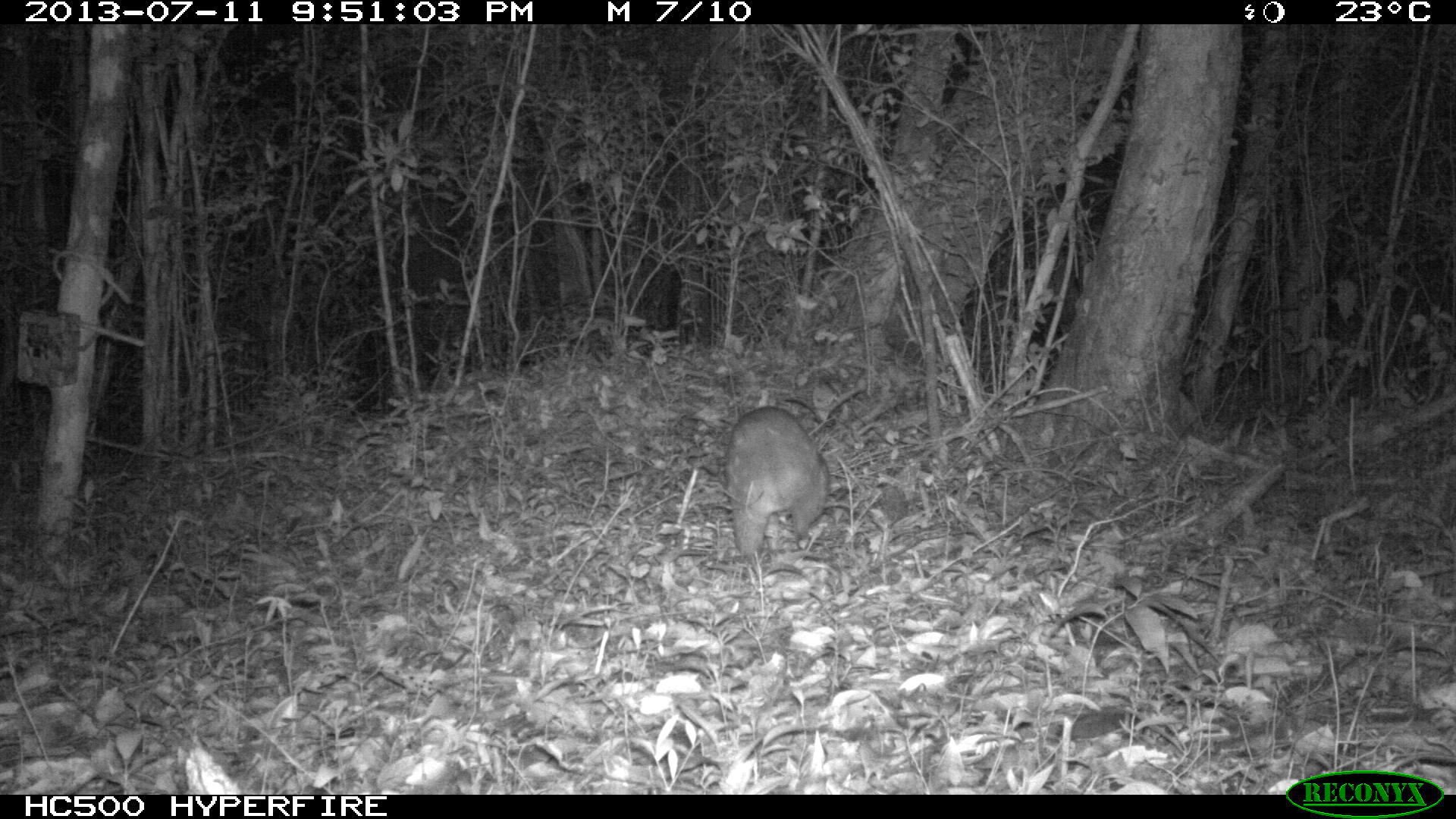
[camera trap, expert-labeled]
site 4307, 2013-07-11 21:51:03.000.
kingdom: Animalia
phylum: Chordata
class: Mammalia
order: Rodentia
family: Cuniculidae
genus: Cuniculus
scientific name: Cuniculus paca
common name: lowland paca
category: agouti paca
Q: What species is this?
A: Agouti paca (lowland paca) (Cuniculus paca).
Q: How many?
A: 1.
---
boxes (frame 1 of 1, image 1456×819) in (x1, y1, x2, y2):
agouti paca: (722, 405, 830, 559)